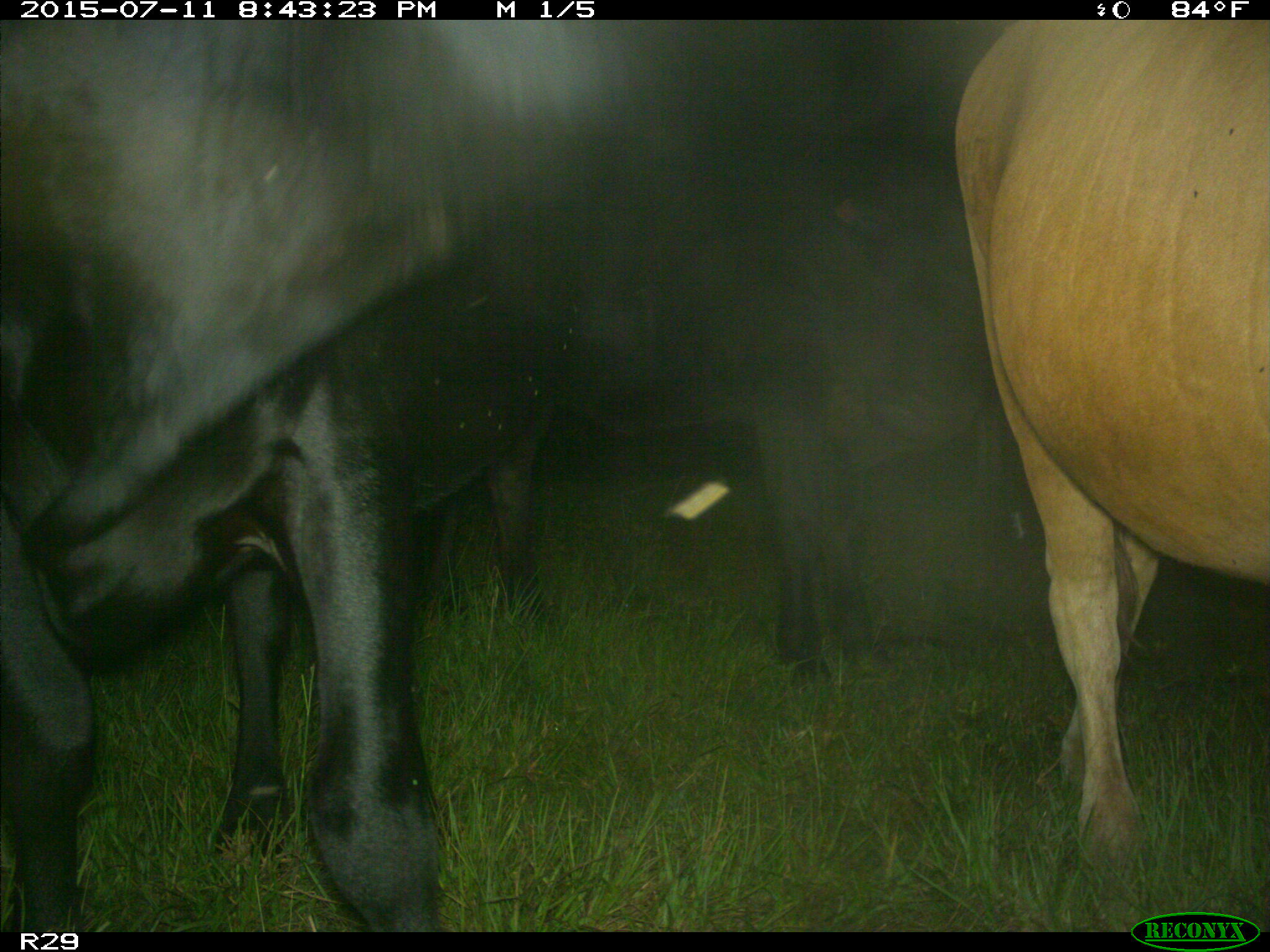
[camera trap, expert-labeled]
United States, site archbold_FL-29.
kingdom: Animalia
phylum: Chordata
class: Mammalia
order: Artiodactyla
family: Bovidae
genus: Bos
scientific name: Bos taurus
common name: domestic cow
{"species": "Bos taurus (domestic cow)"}